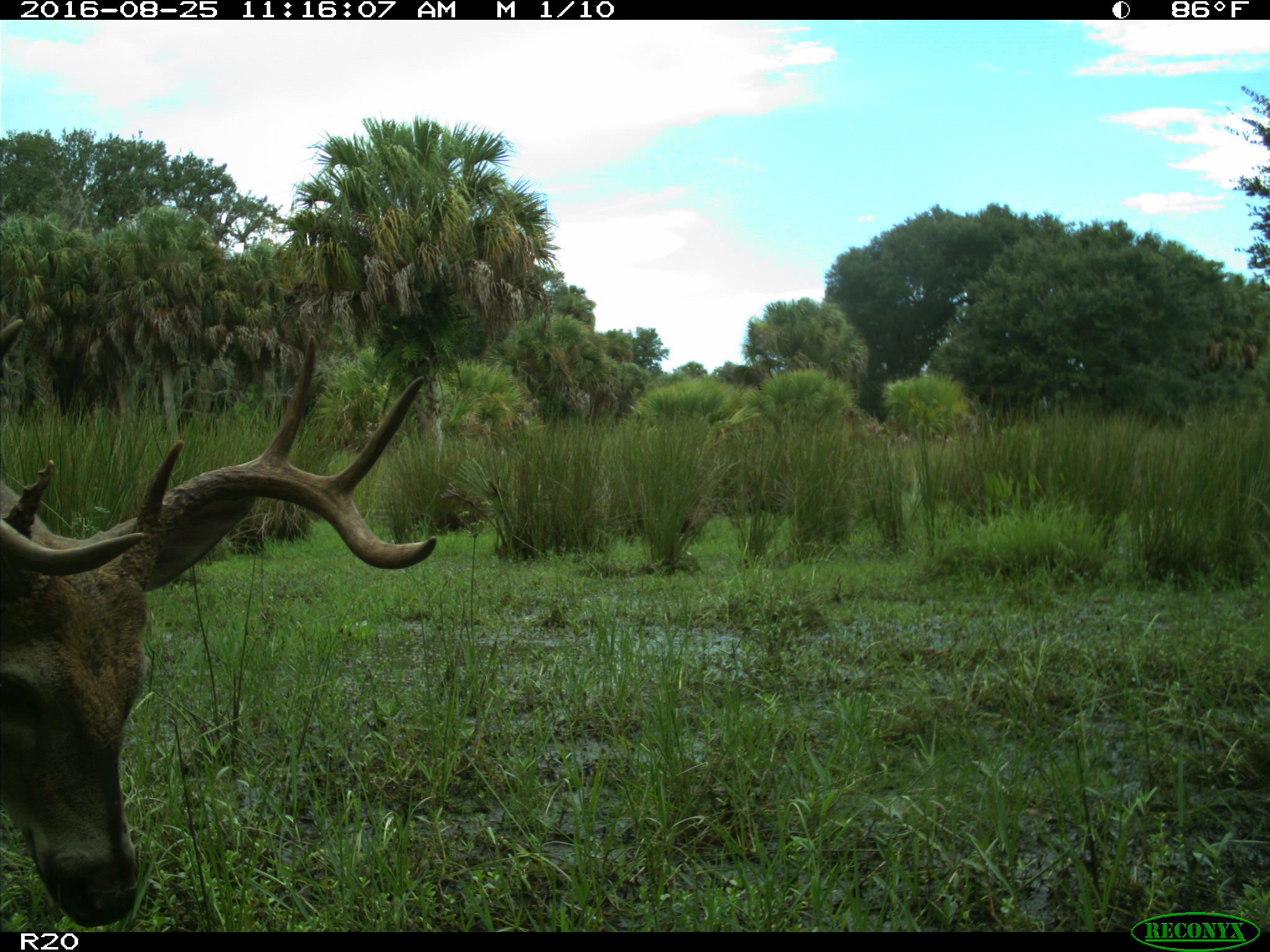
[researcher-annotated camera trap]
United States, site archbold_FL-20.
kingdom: Animalia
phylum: Chordata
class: Mammalia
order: Artiodactyla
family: Cervidae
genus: Odocoileus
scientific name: Odocoileus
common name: deer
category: unidentified deer